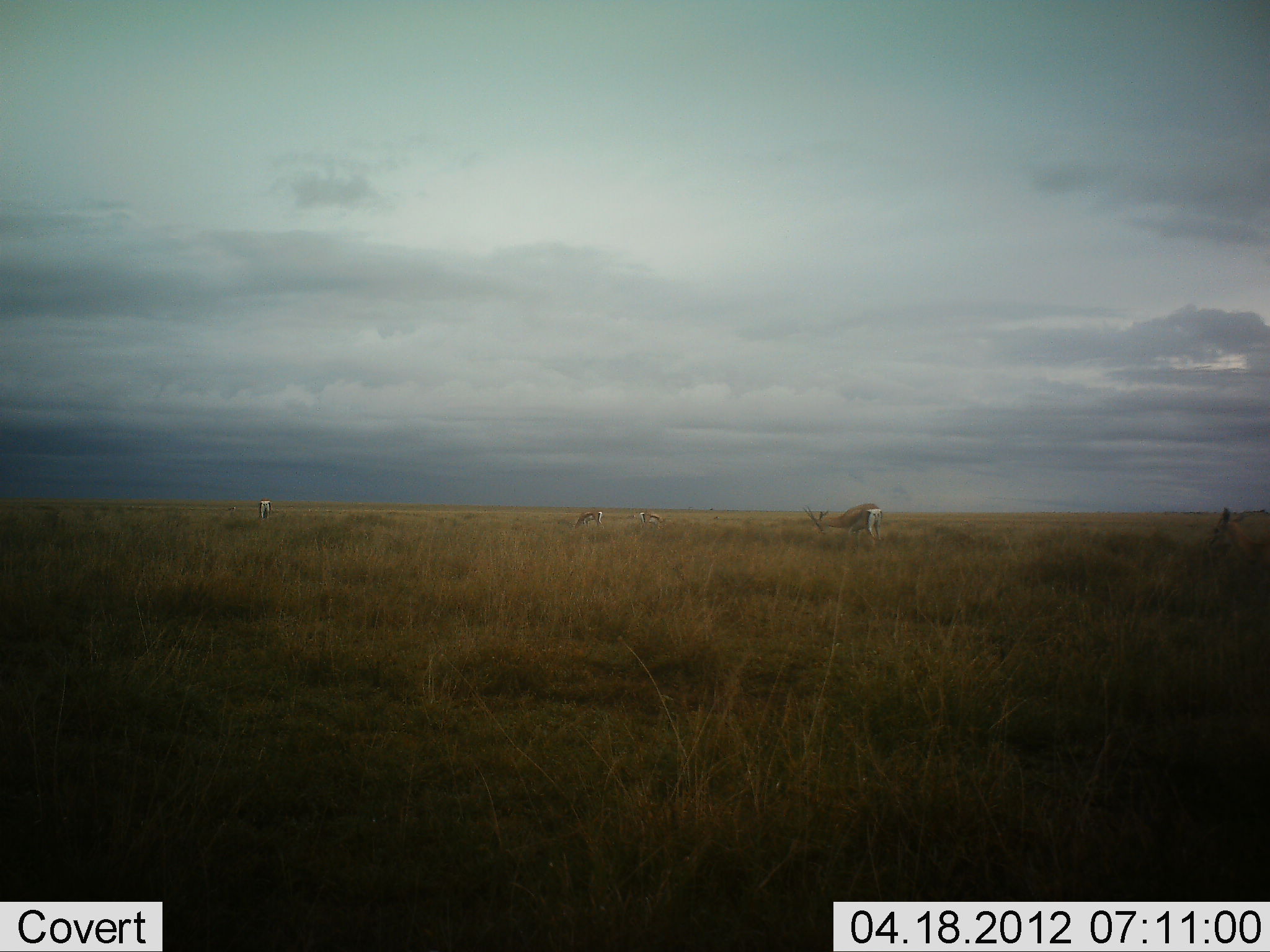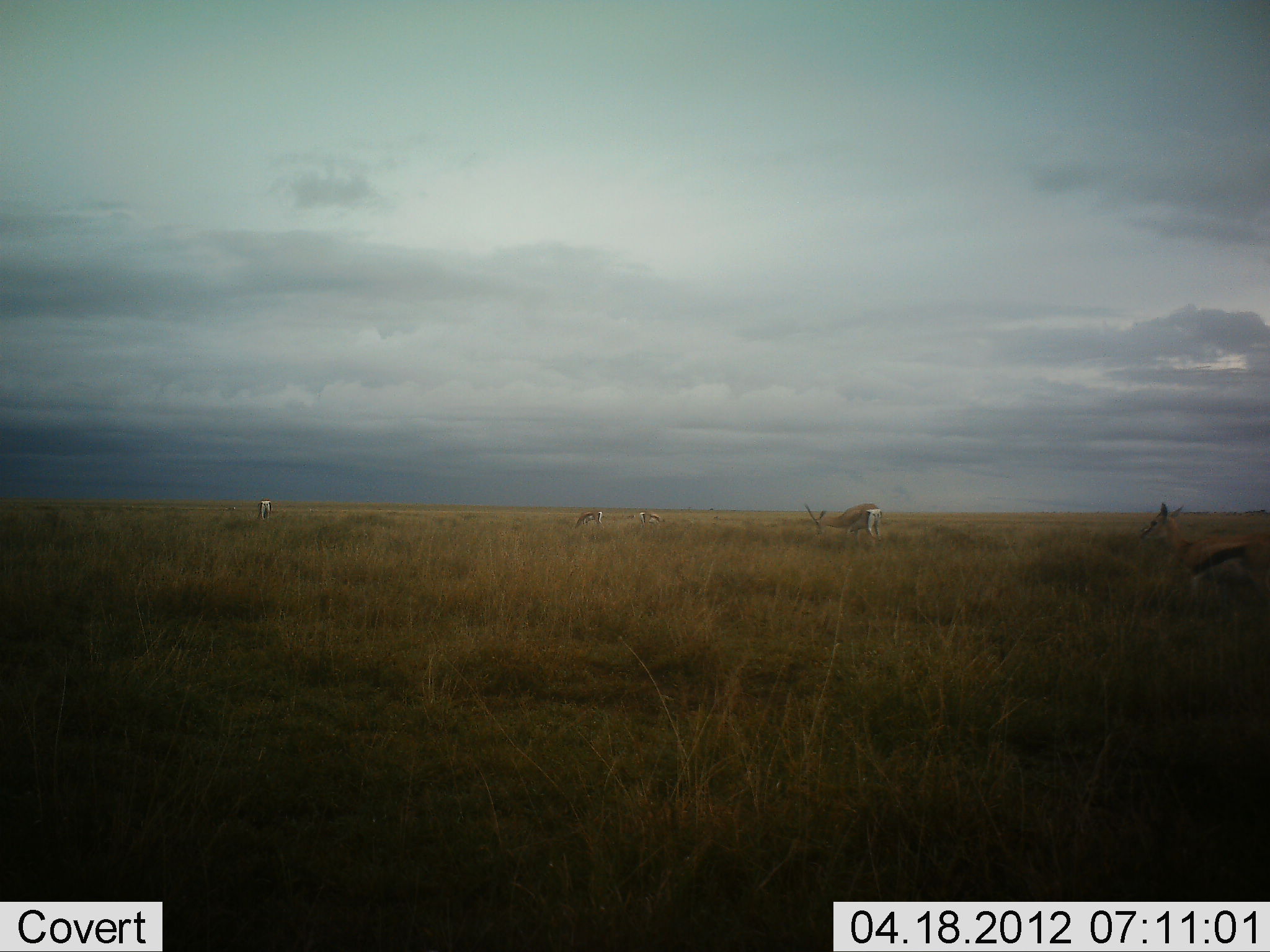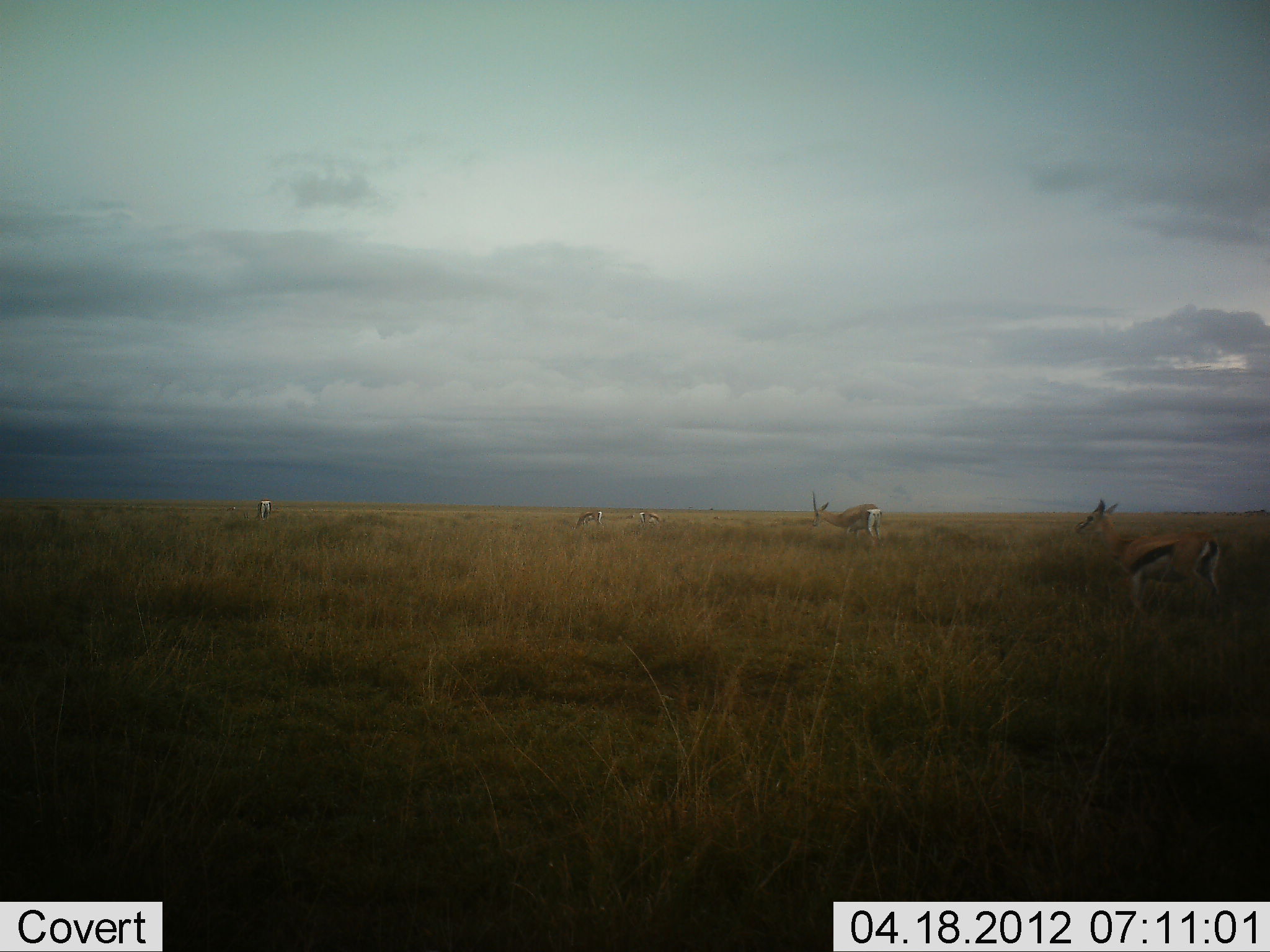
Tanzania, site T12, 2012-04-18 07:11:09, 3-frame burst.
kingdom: Animalia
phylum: Chordata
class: Mammalia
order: Artiodactyla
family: Bovidae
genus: Eudorcas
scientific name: Eudorcas thomsonii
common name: thomson's gazelle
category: gazellethomsons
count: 5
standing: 47%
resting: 0%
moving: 74%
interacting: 0%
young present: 0%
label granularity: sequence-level